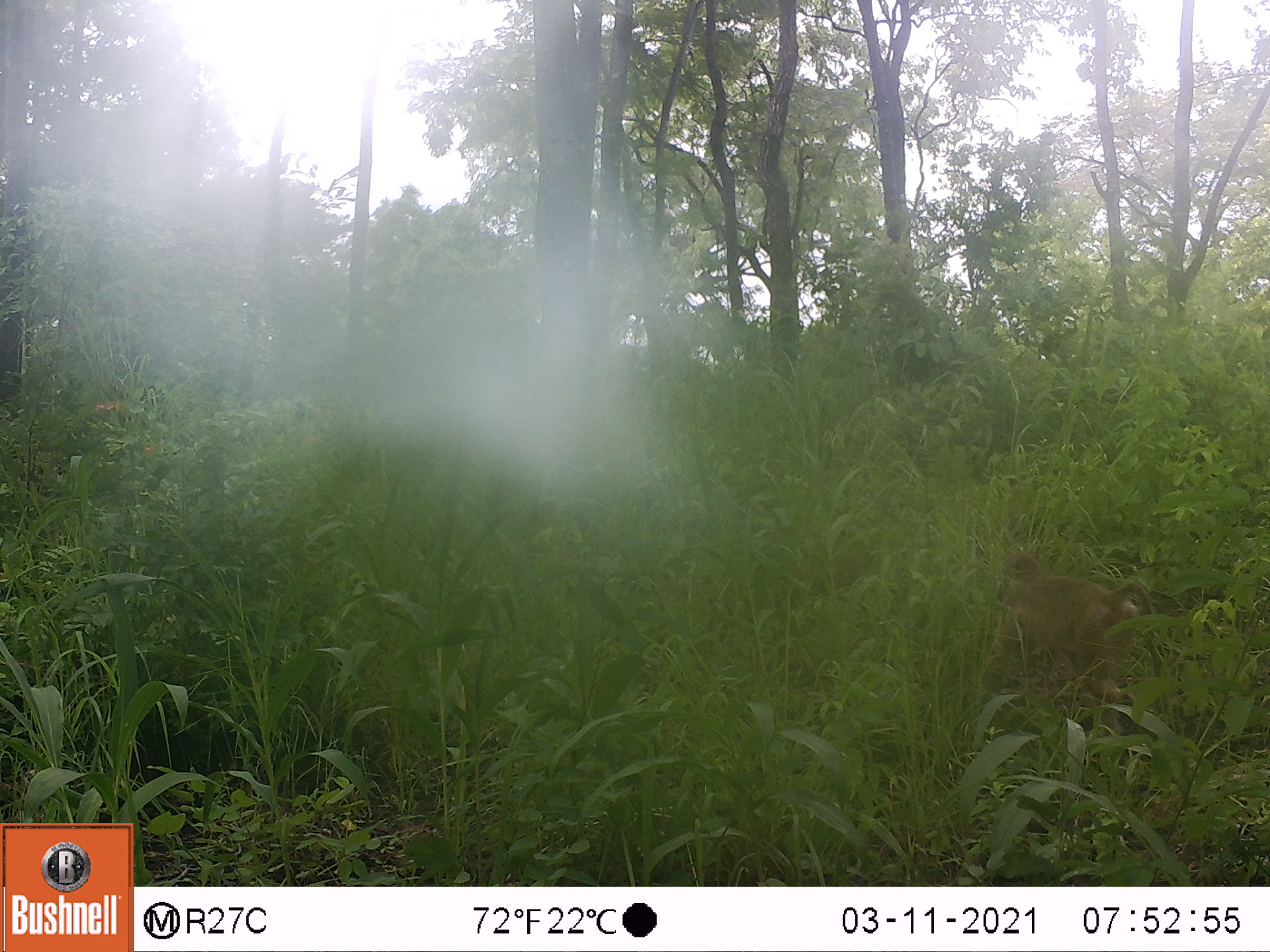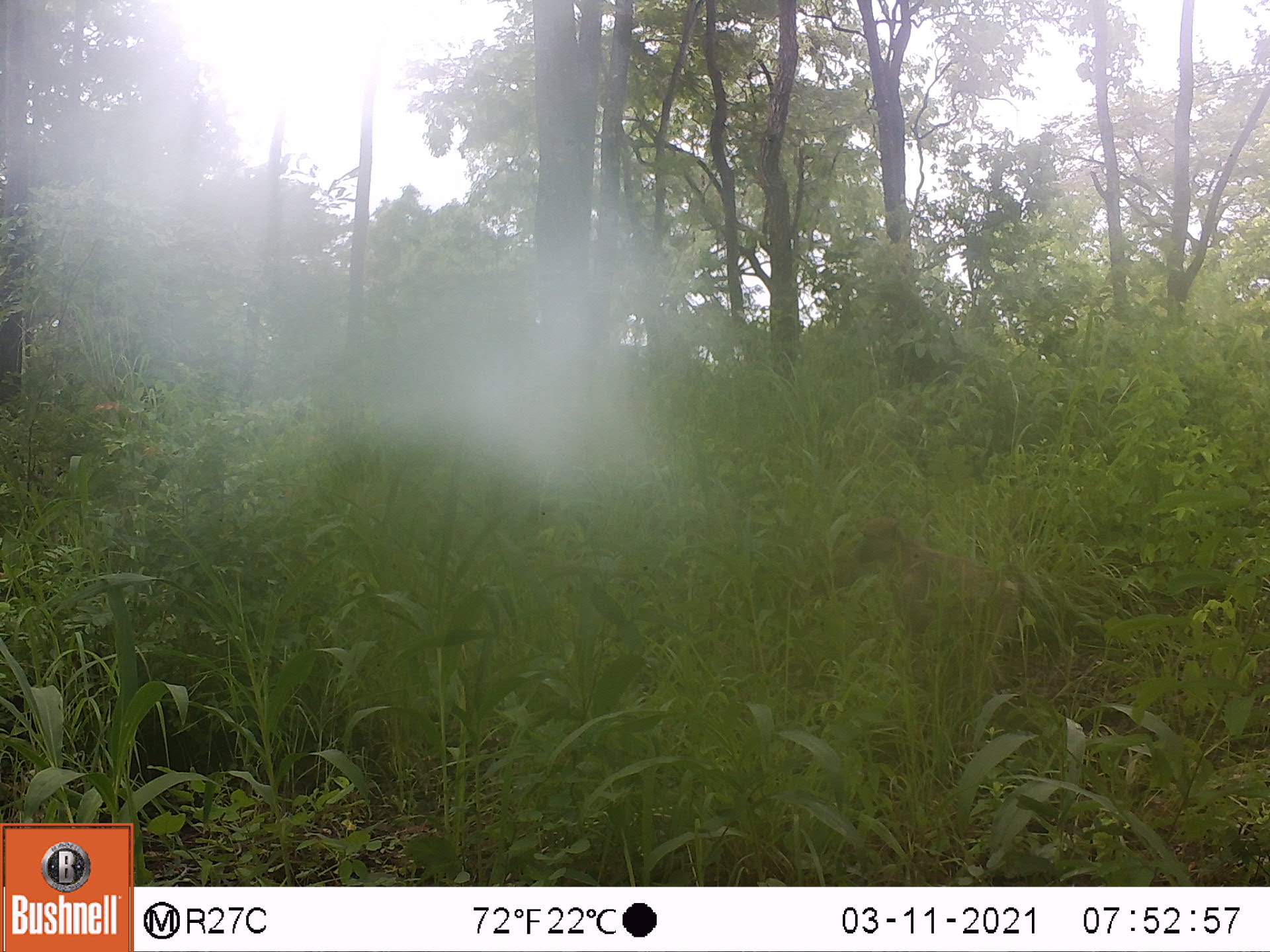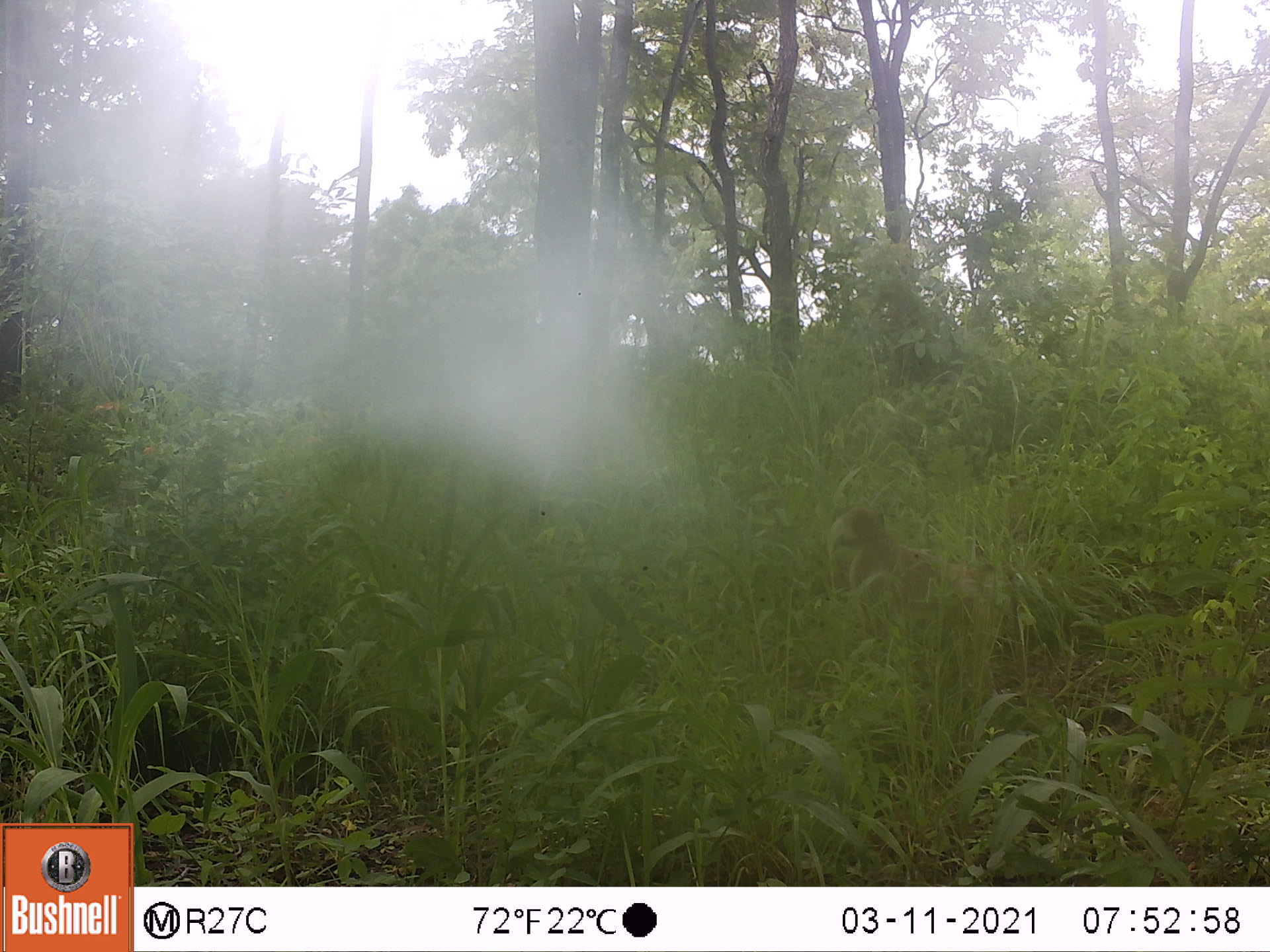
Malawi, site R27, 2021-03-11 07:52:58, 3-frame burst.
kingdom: Animalia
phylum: Chordata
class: Mammalia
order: Primates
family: Cercopithecidae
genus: Papio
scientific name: Papio cynocephalus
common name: yellow baboon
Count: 1.